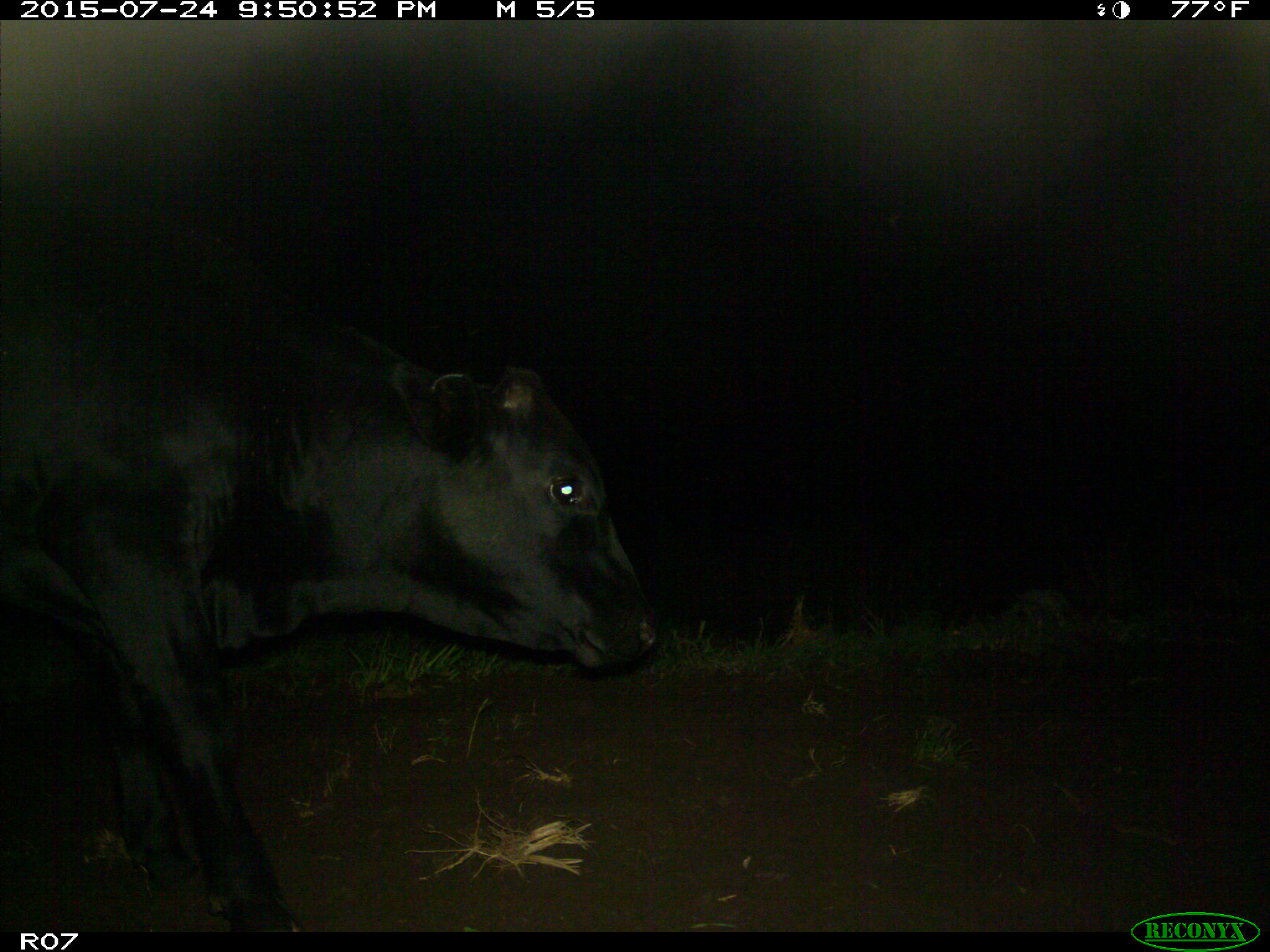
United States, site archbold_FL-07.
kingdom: Animalia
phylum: Chordata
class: Mammalia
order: Artiodactyla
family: Bovidae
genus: Bos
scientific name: Bos taurus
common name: domestic cow